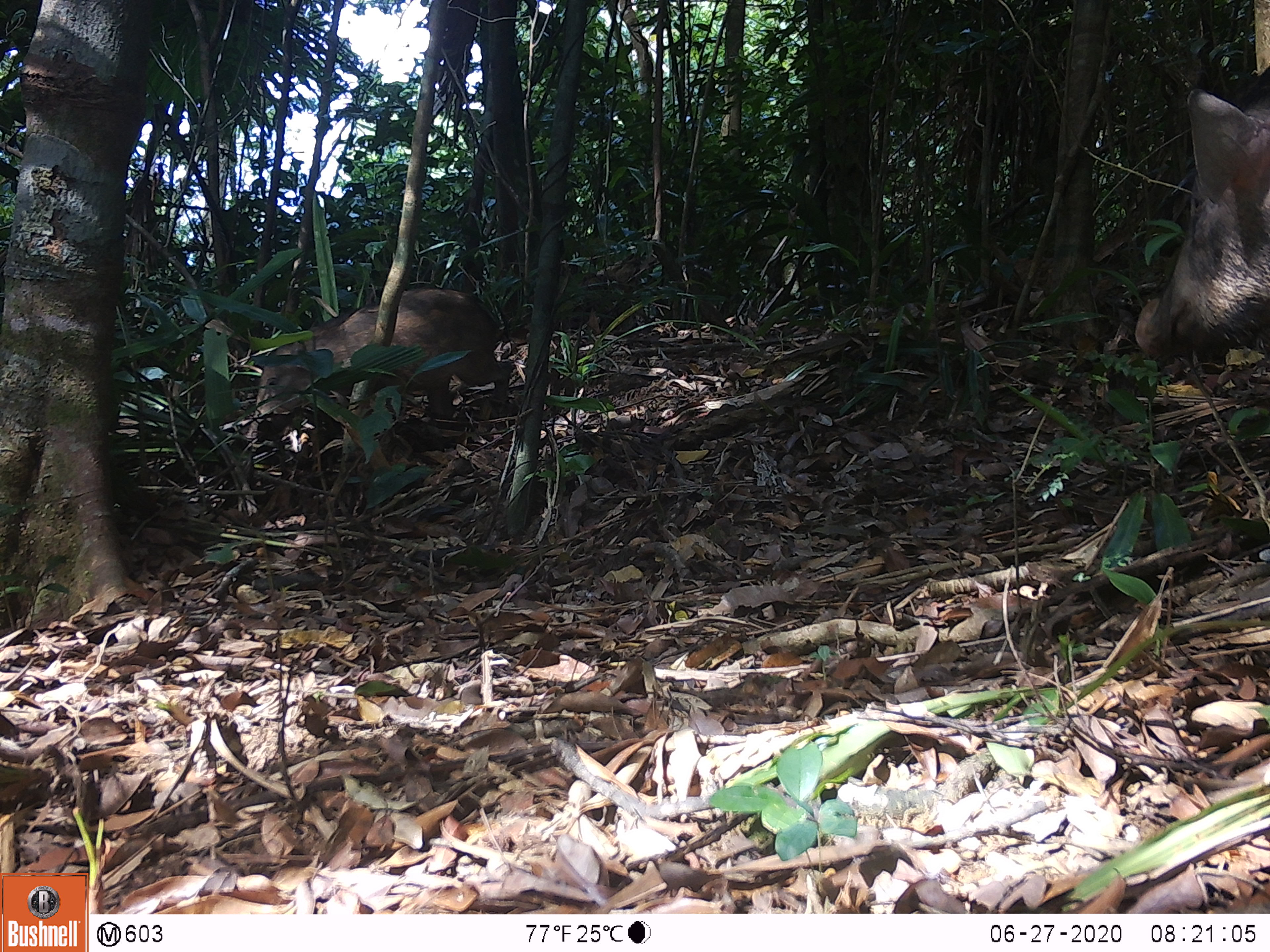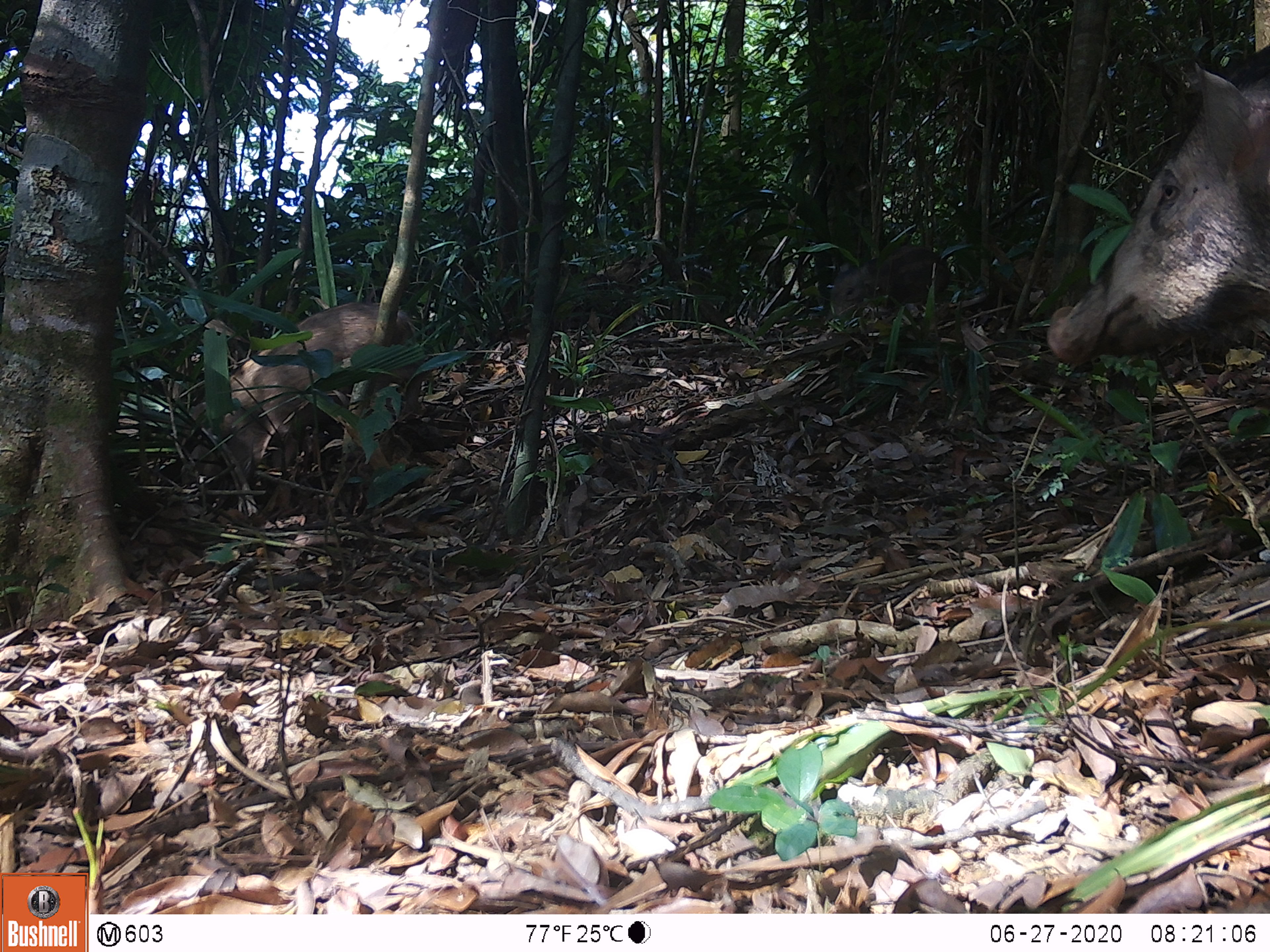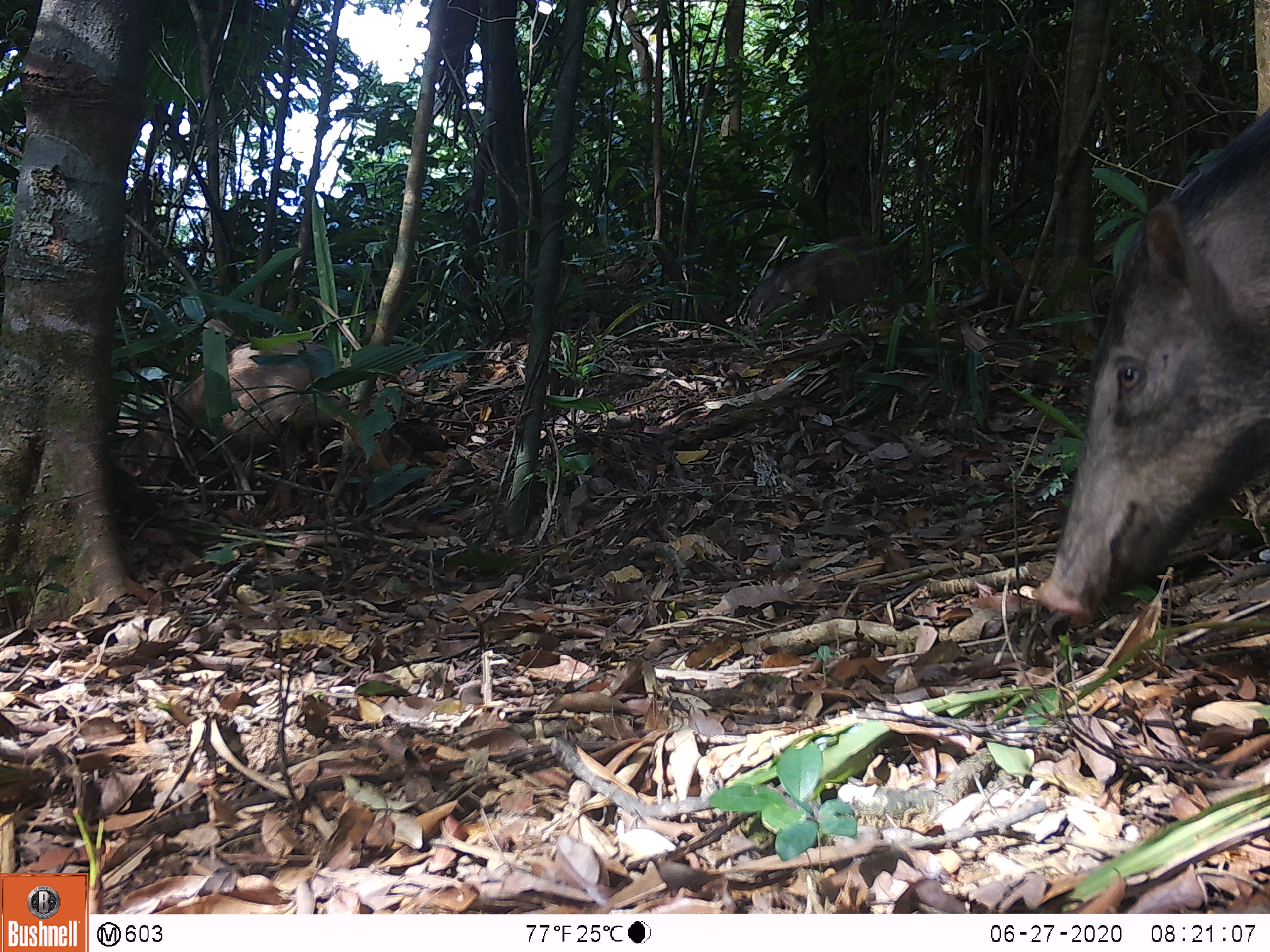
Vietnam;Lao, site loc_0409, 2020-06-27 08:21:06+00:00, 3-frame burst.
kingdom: Animalia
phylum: Chordata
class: Mammalia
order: Artiodactyla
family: Suidae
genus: Sus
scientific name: Sus scrofa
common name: eurasian wild pig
Eurasian wild pig (Sus scrofa). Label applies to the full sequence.